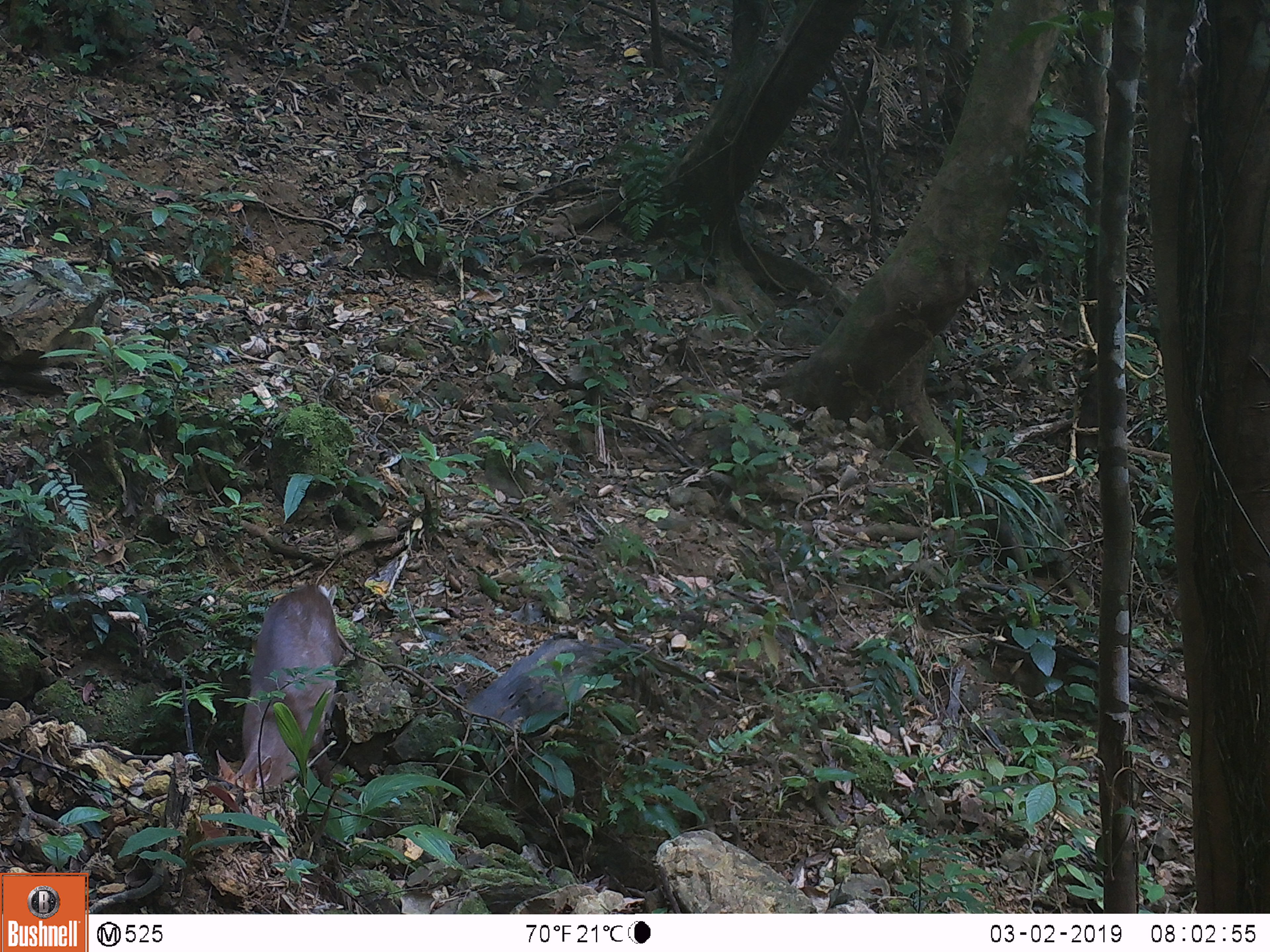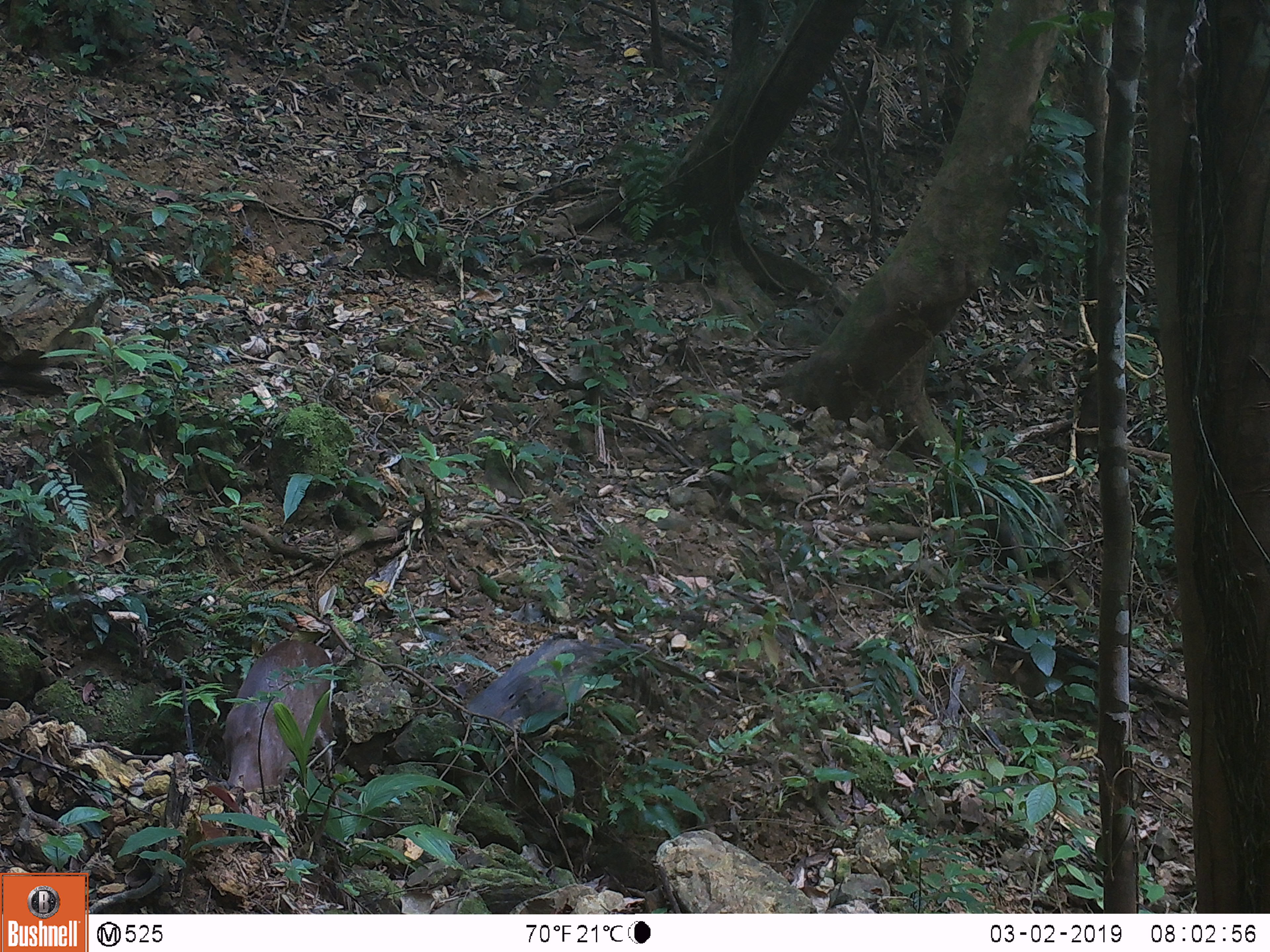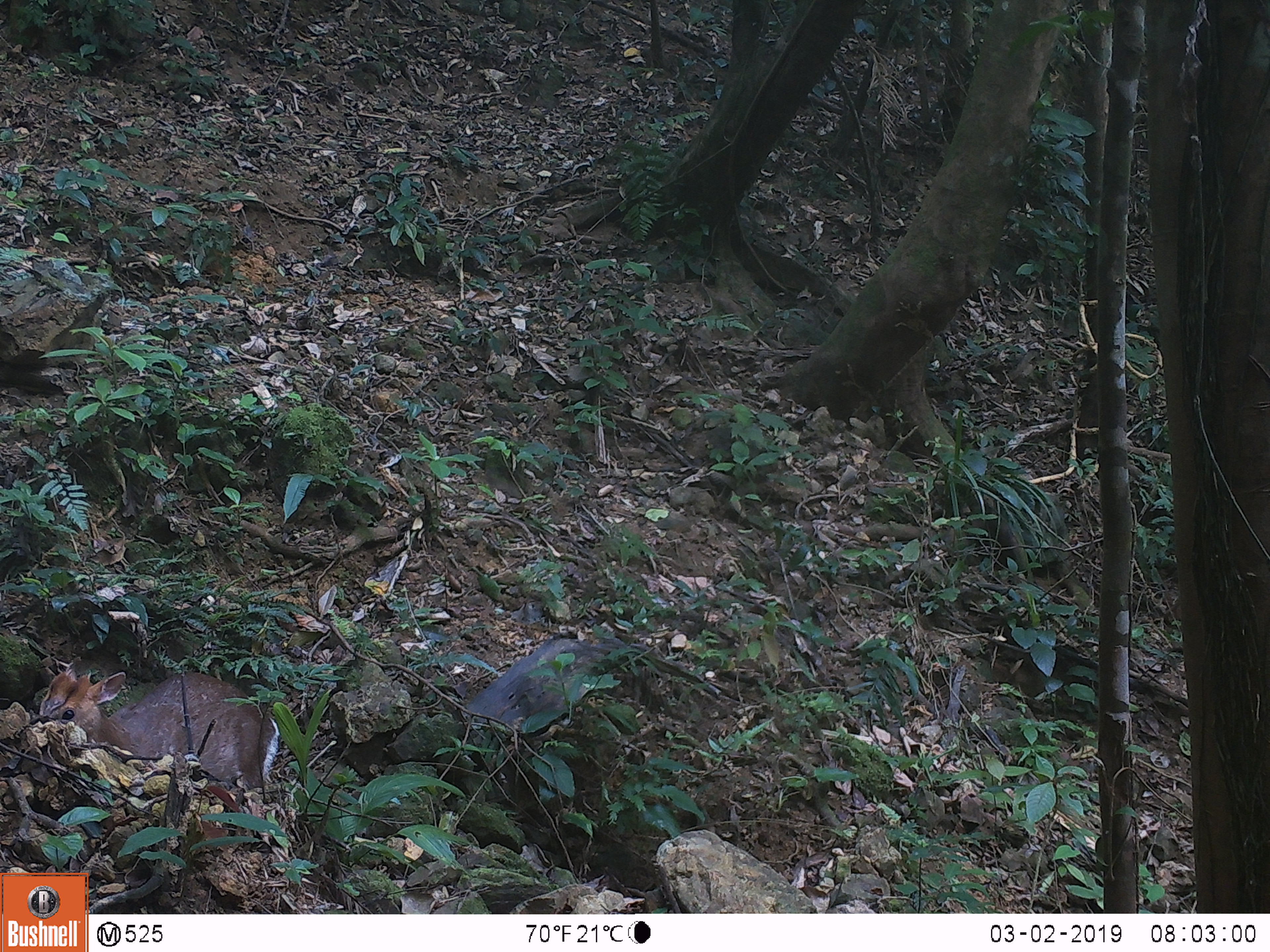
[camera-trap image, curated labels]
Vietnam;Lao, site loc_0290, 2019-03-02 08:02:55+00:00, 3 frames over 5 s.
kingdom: Animalia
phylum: Chordata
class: Mammalia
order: Artiodactyla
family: Cervidae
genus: Muntiacus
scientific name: Muntiacus rooseveltorum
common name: roosevelt's muntjac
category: roosevelts muntjac group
Roosevelts muntjac group (roosevelt's muntjac) (Muntiacus rooseveltorum). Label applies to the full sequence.